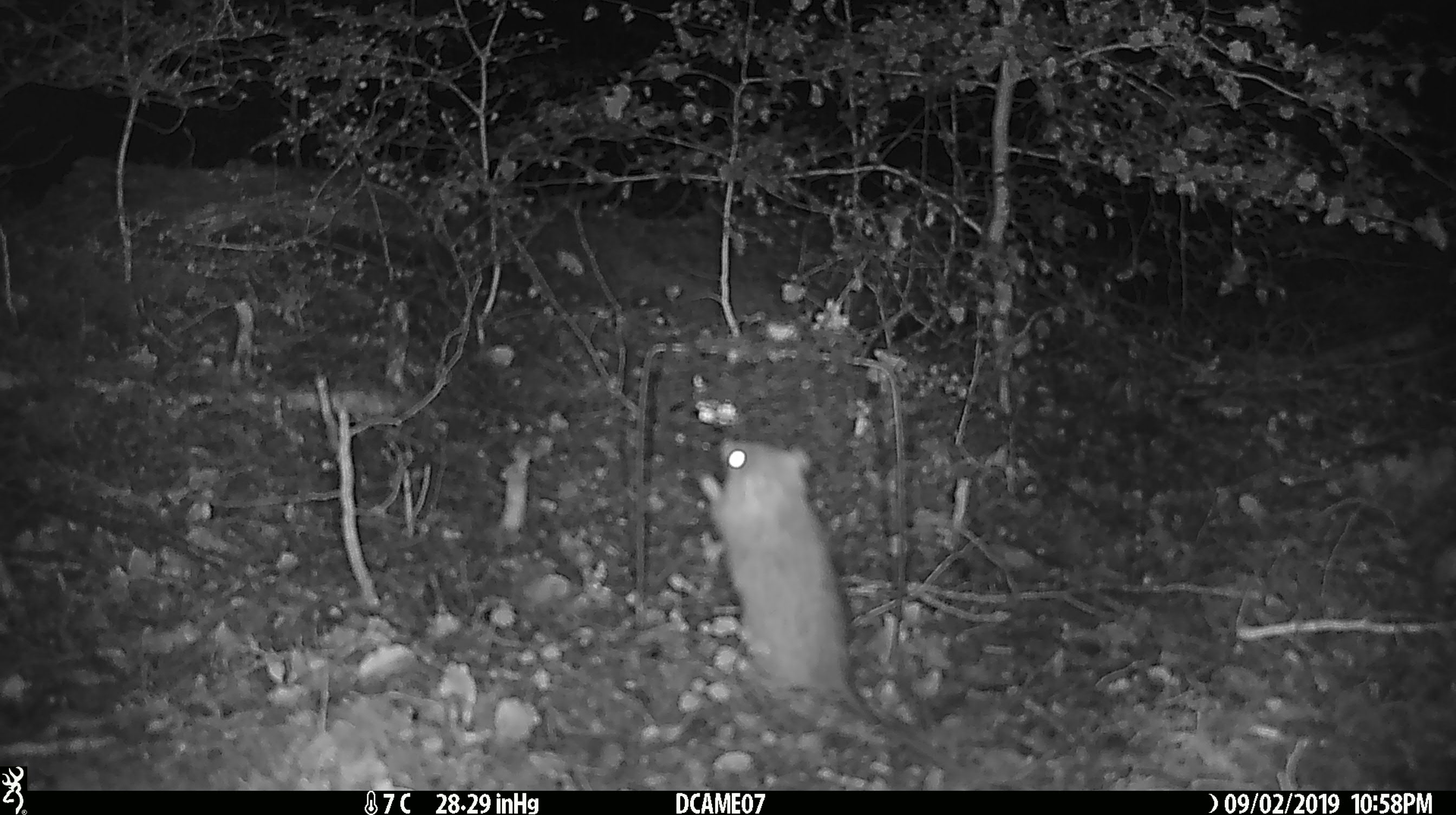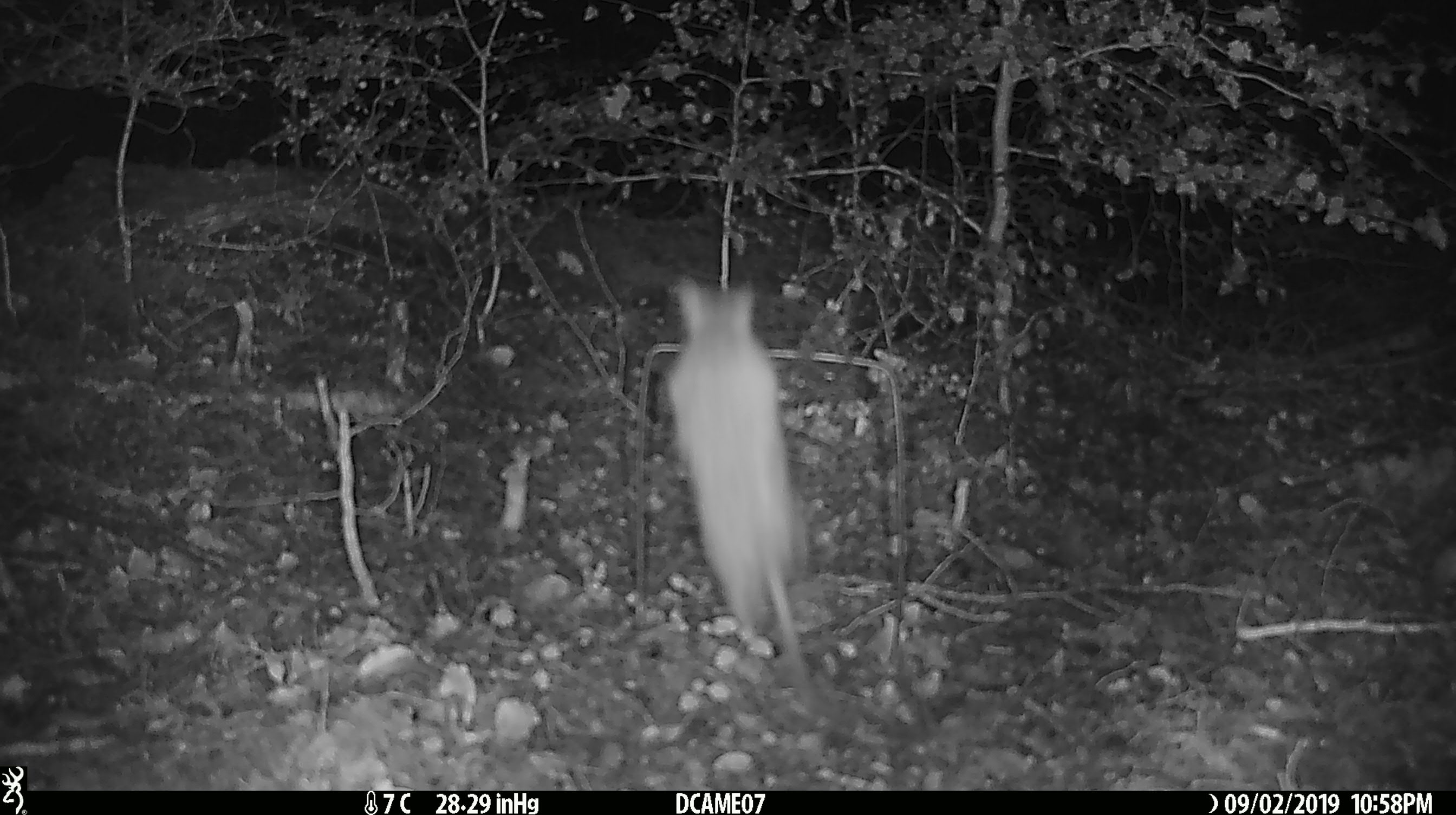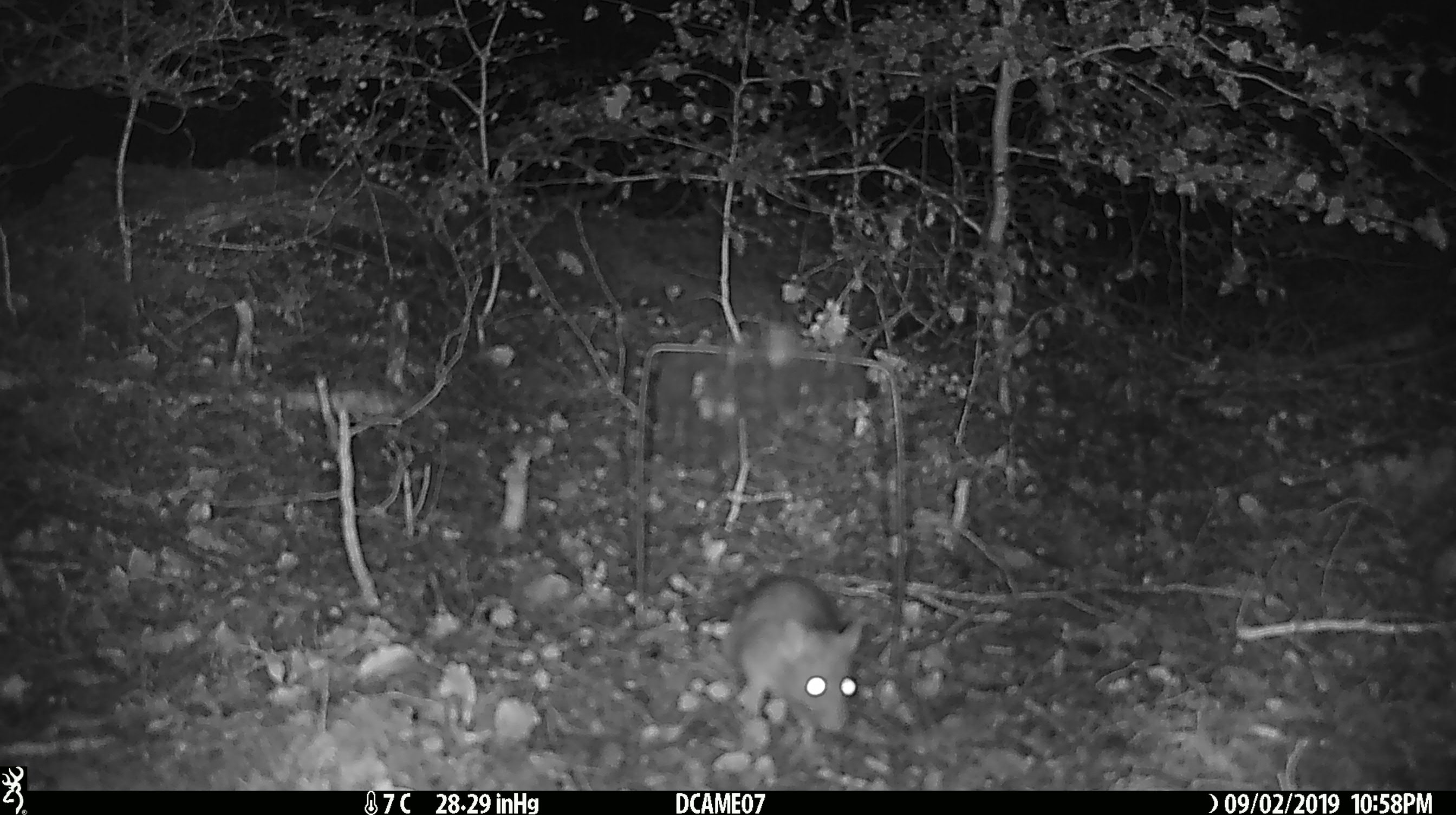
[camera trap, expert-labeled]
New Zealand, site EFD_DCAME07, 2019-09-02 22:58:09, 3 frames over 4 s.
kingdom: Animalia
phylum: Chordata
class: Mammalia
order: Rodentia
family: Muridae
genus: Rattus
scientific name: Rattus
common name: rat